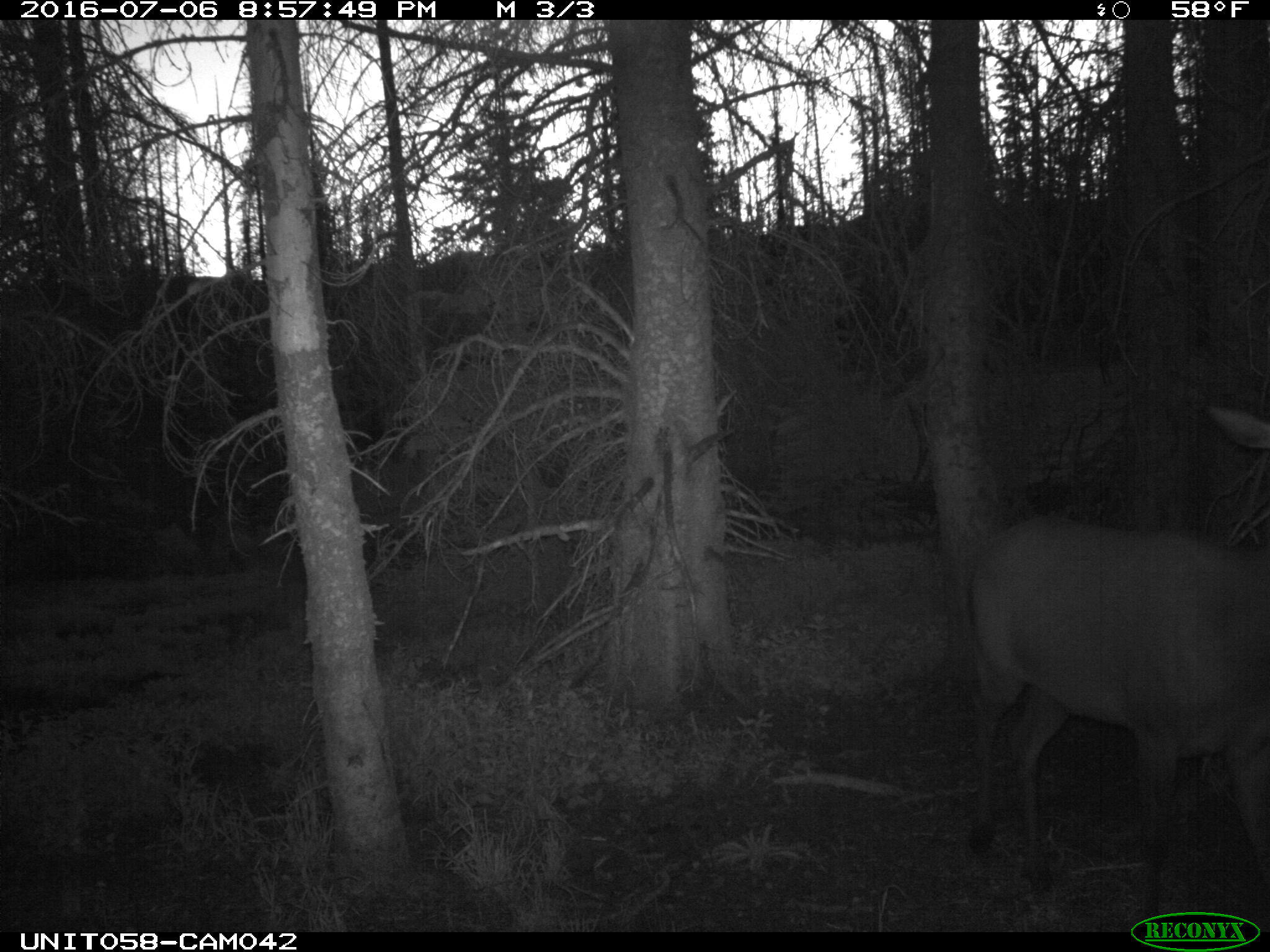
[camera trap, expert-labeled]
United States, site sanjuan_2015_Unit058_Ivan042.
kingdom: Animalia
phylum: Chordata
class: Mammalia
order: Artiodactyla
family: Cervidae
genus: Cervus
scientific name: Cervus elaphus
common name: red deer